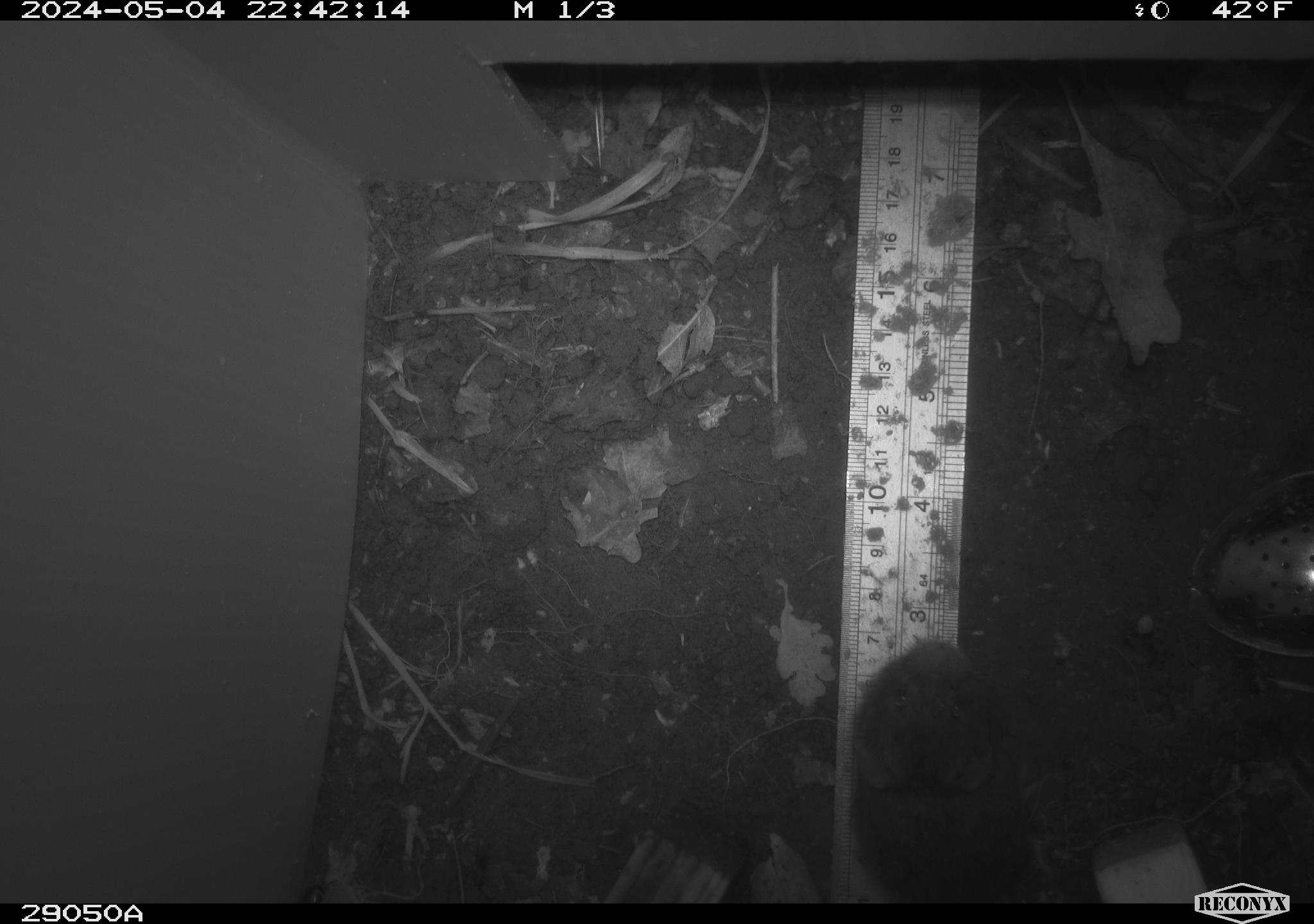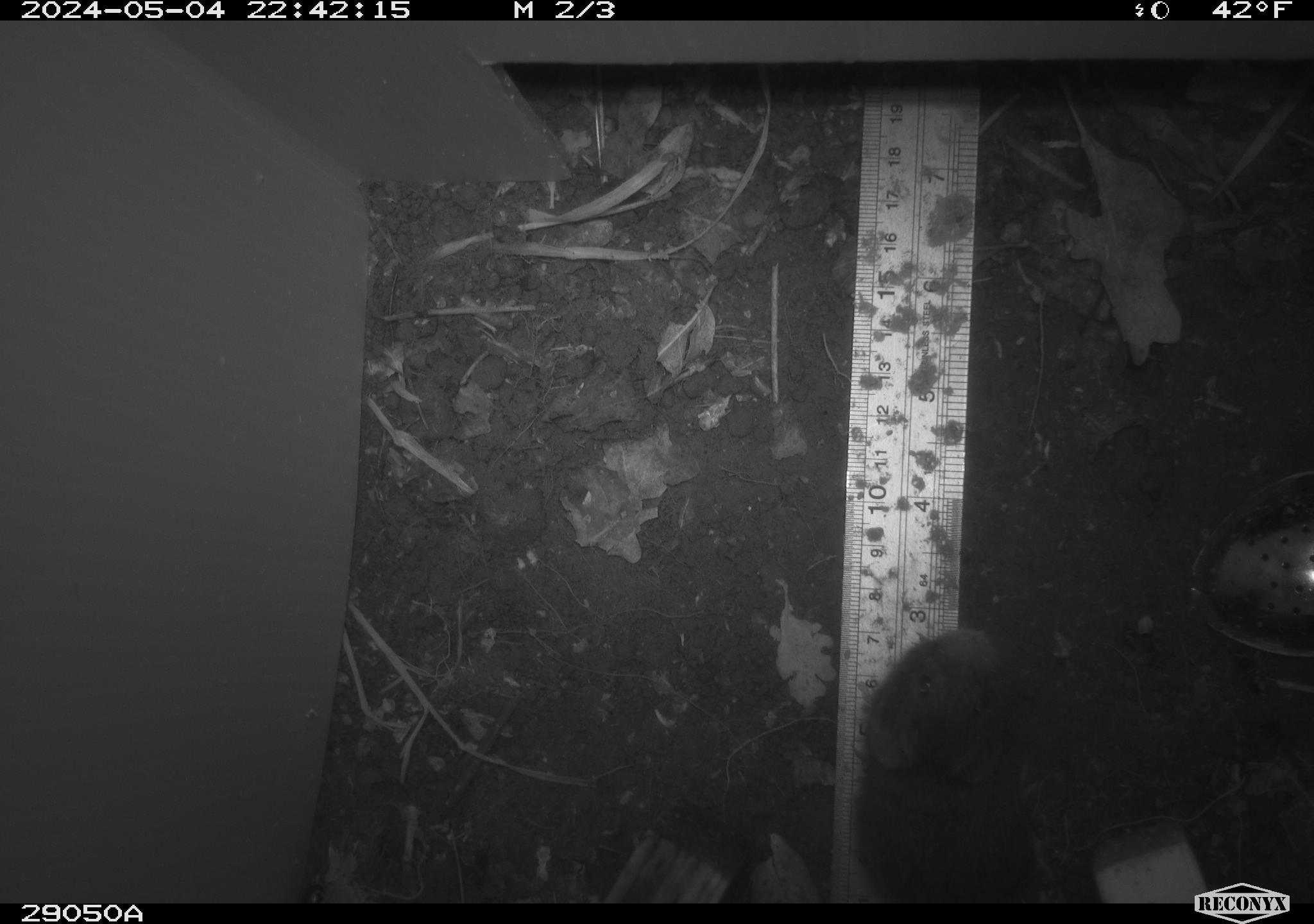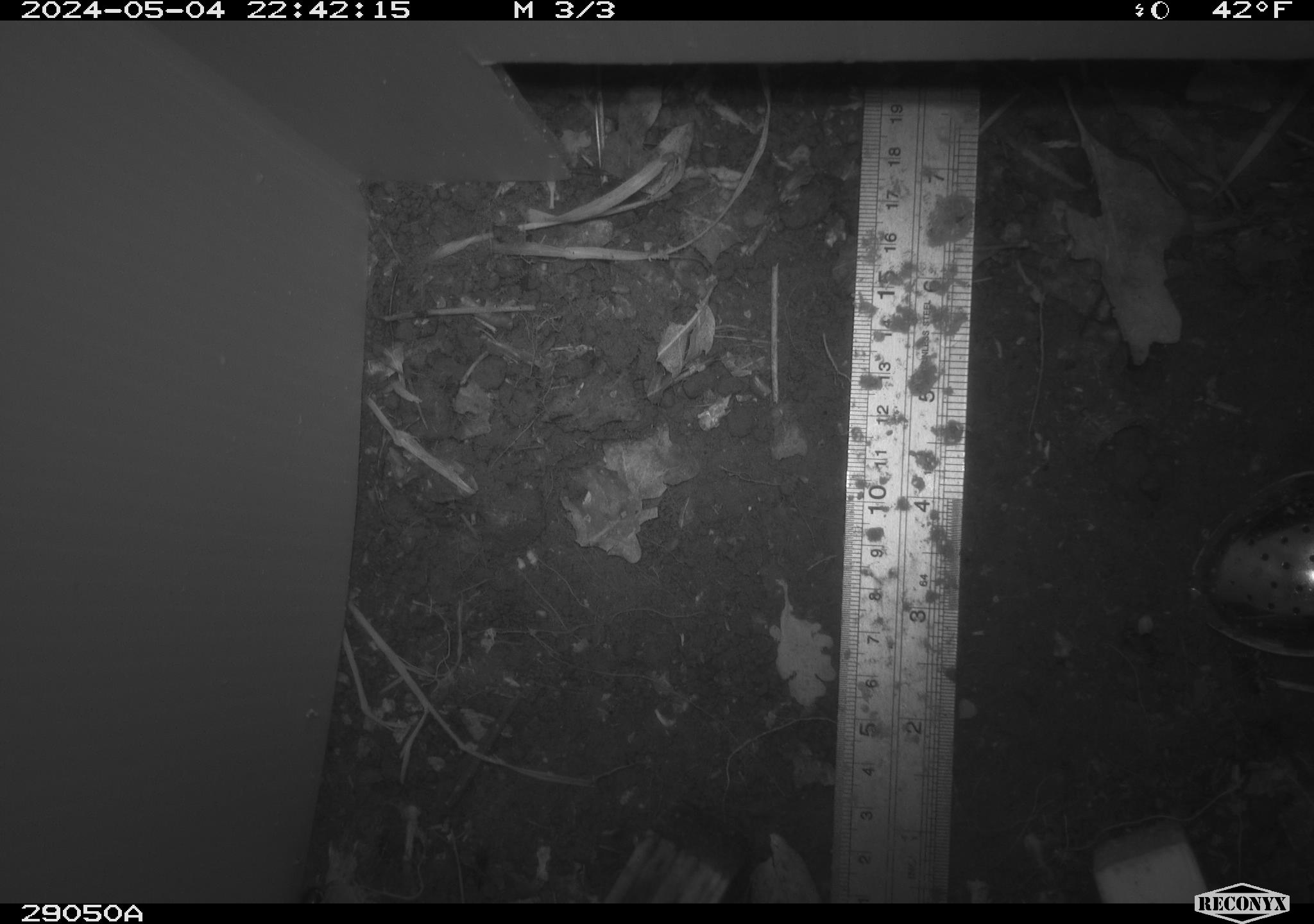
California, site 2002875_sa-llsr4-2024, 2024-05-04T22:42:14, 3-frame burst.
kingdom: Animalia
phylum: Chordata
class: Mammalia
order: Rodentia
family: Cricetidae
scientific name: Arvicolinae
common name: voles, lemmings, and muskrats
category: arvicolinae subfamily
Arvicolinae subfamily (voles, lemmings, and muskrats) (Arvicolinae).